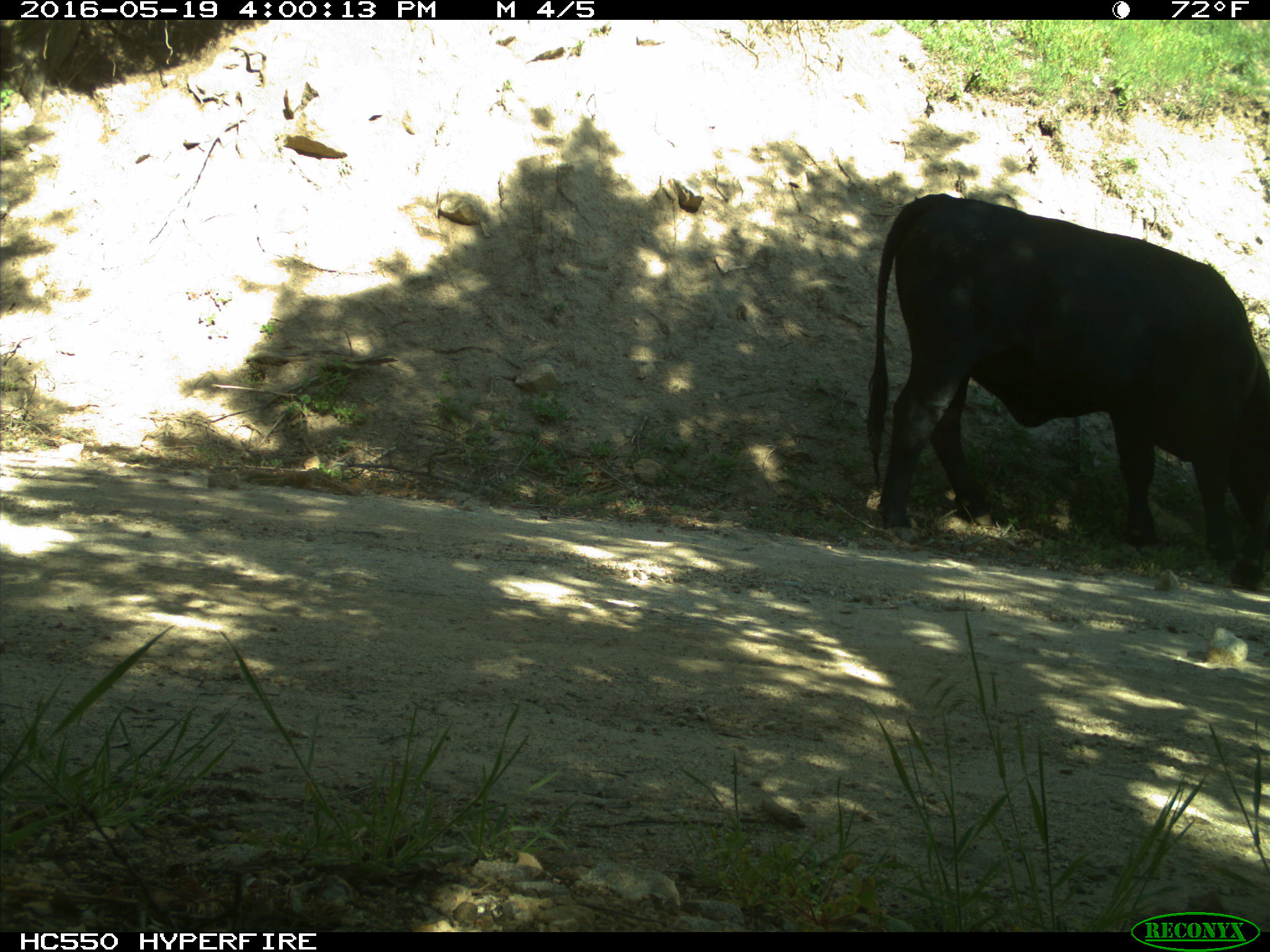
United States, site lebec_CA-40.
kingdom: Animalia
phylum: Chordata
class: Mammalia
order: Artiodactyla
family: Bovidae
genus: Bos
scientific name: Bos taurus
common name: domestic cow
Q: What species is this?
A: Bos taurus (domestic cow).